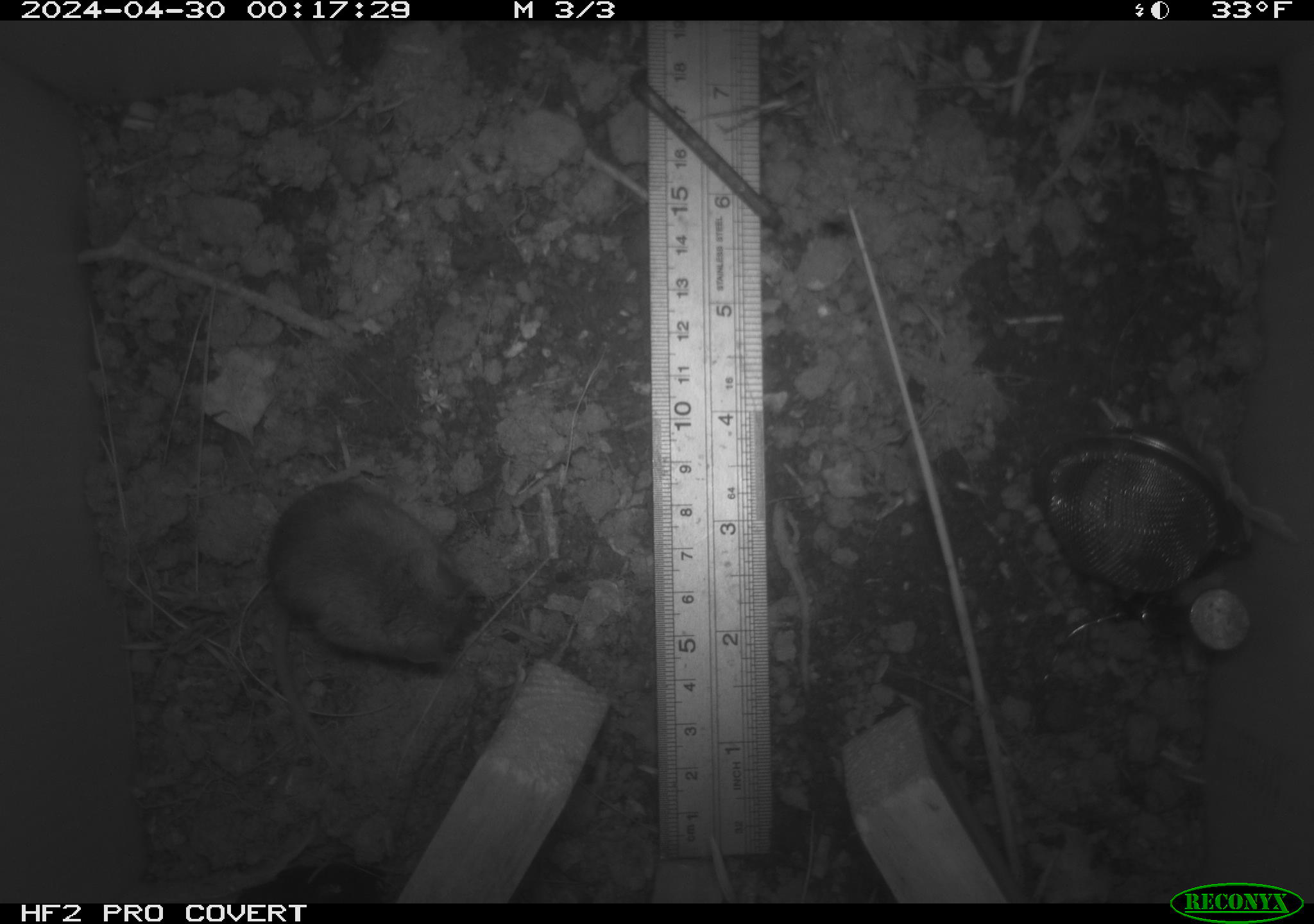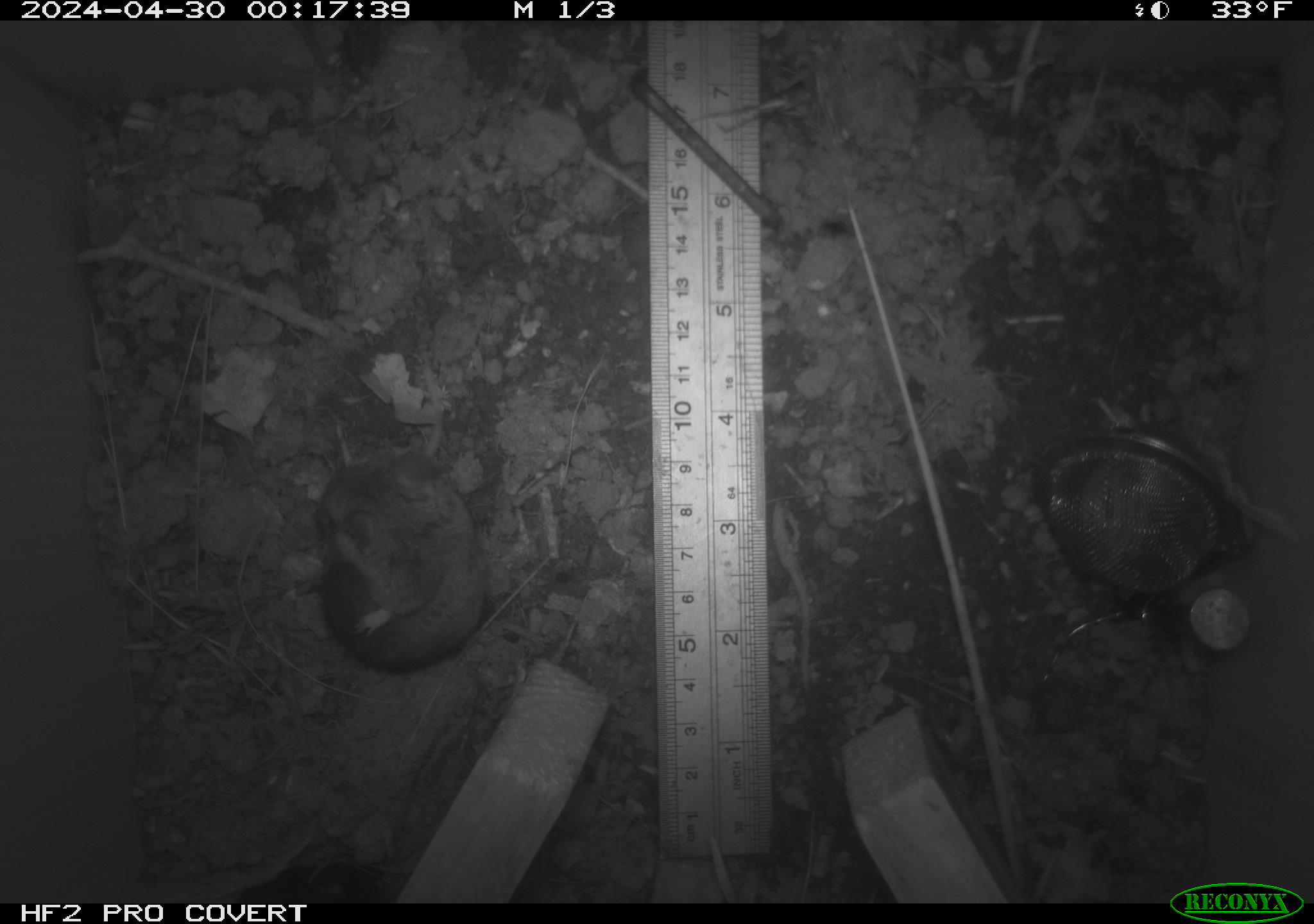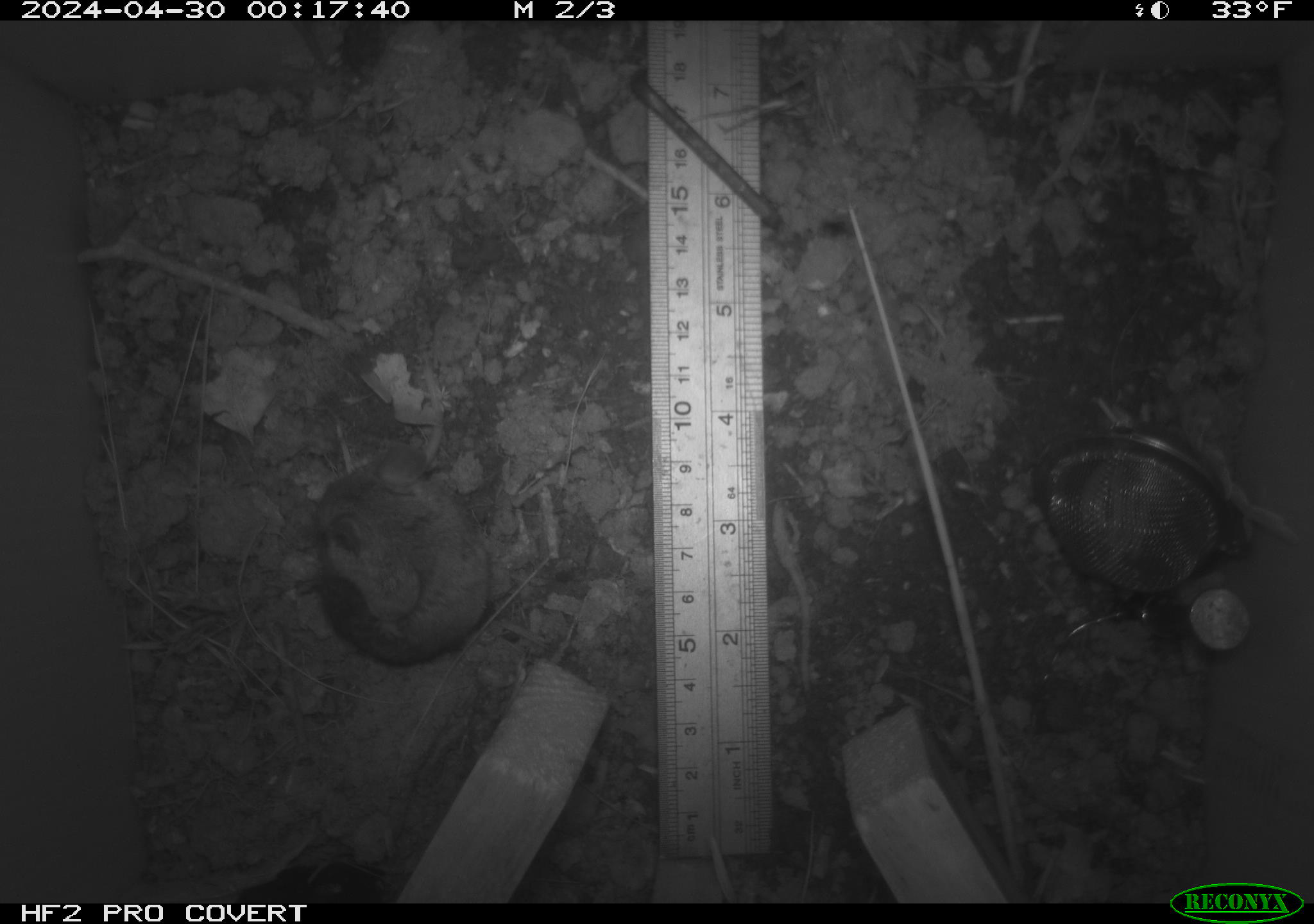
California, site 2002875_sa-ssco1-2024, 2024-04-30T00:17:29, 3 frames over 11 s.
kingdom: Animalia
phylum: Chordata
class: Mammalia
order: Rodentia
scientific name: Rodentia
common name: mouse species